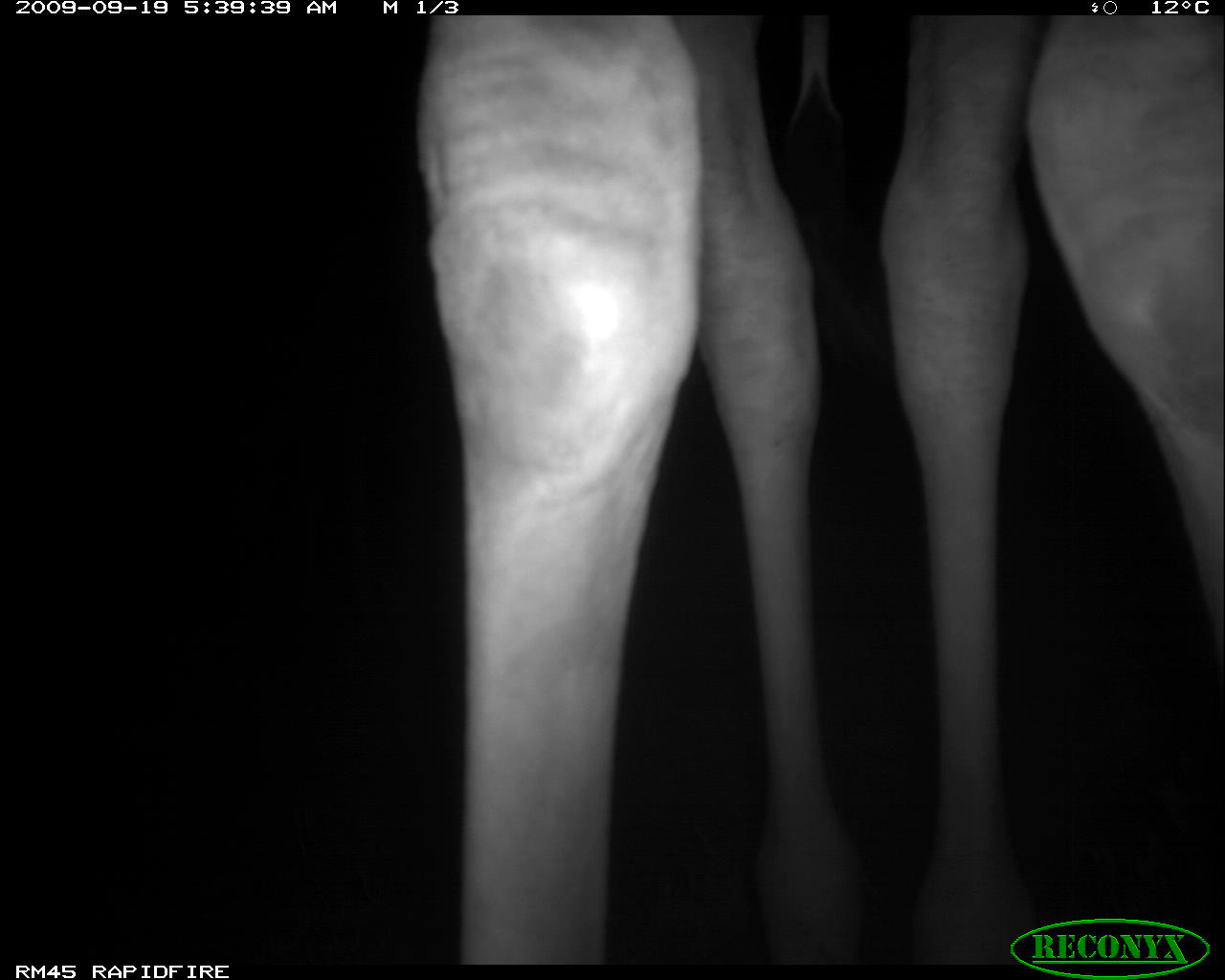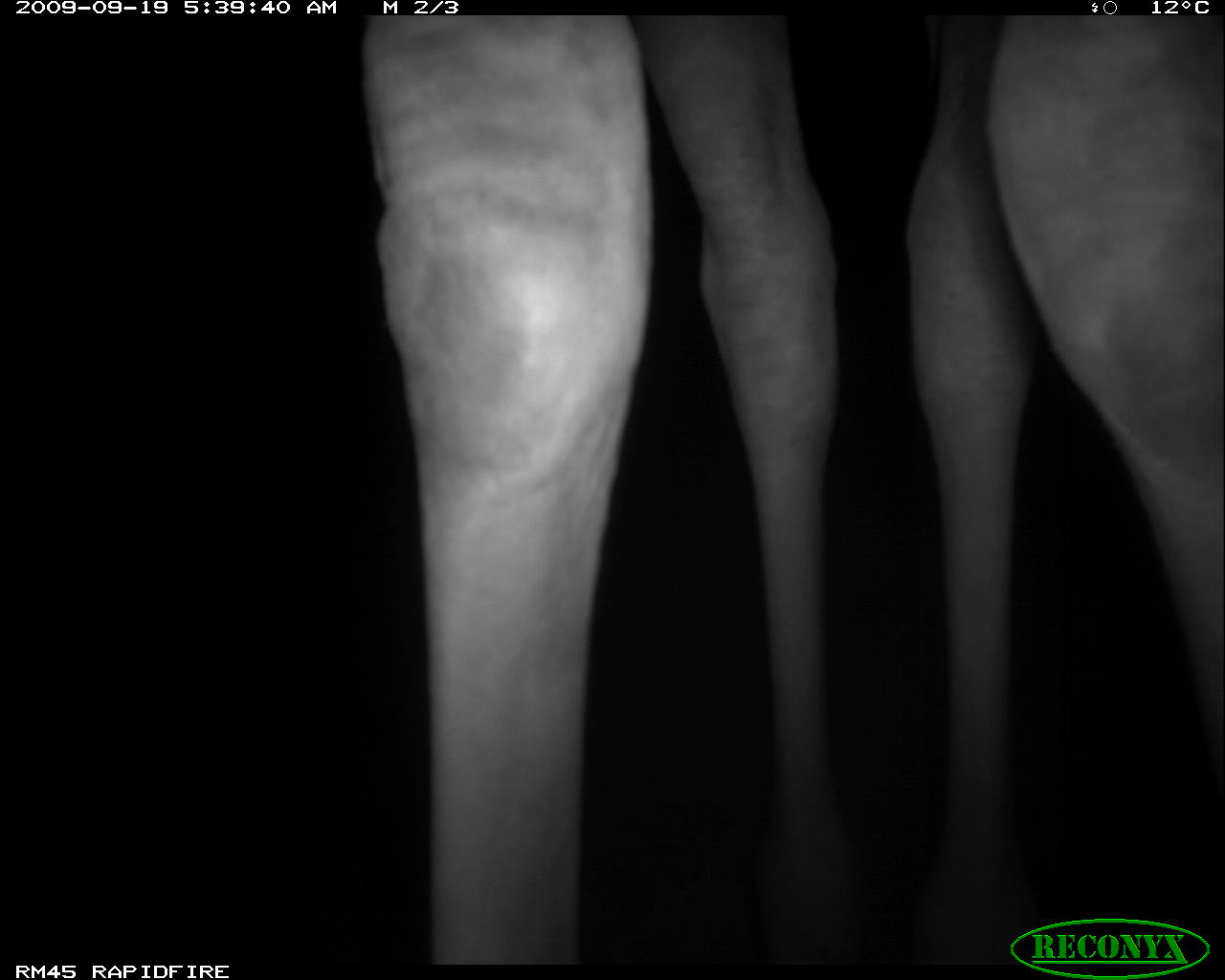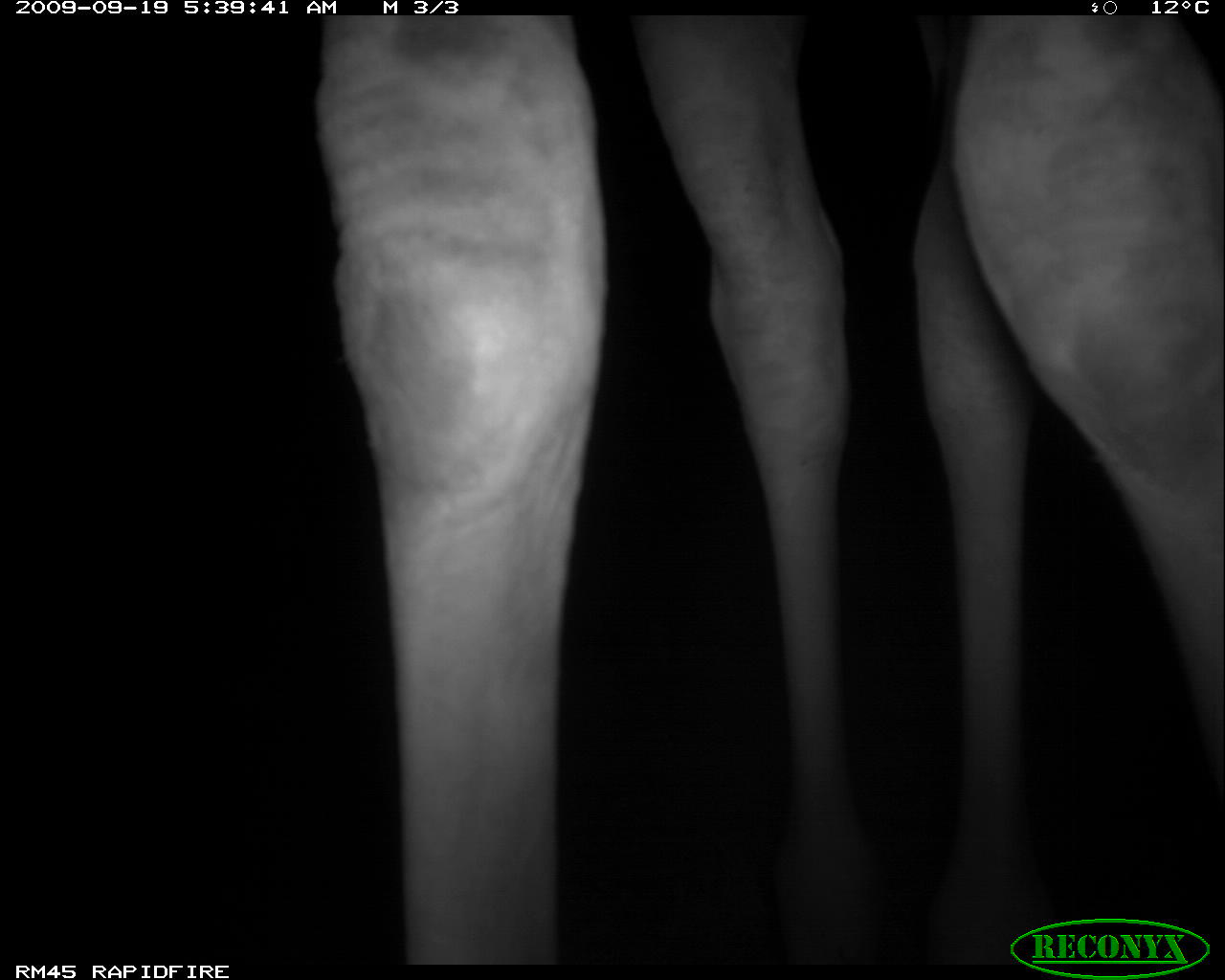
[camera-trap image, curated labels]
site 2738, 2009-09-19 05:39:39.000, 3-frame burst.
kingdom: Animalia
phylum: Chordata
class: Mammalia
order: Artiodactyla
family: Giraffidae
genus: Giraffa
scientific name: Giraffa camelopardalis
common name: giraffe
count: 1